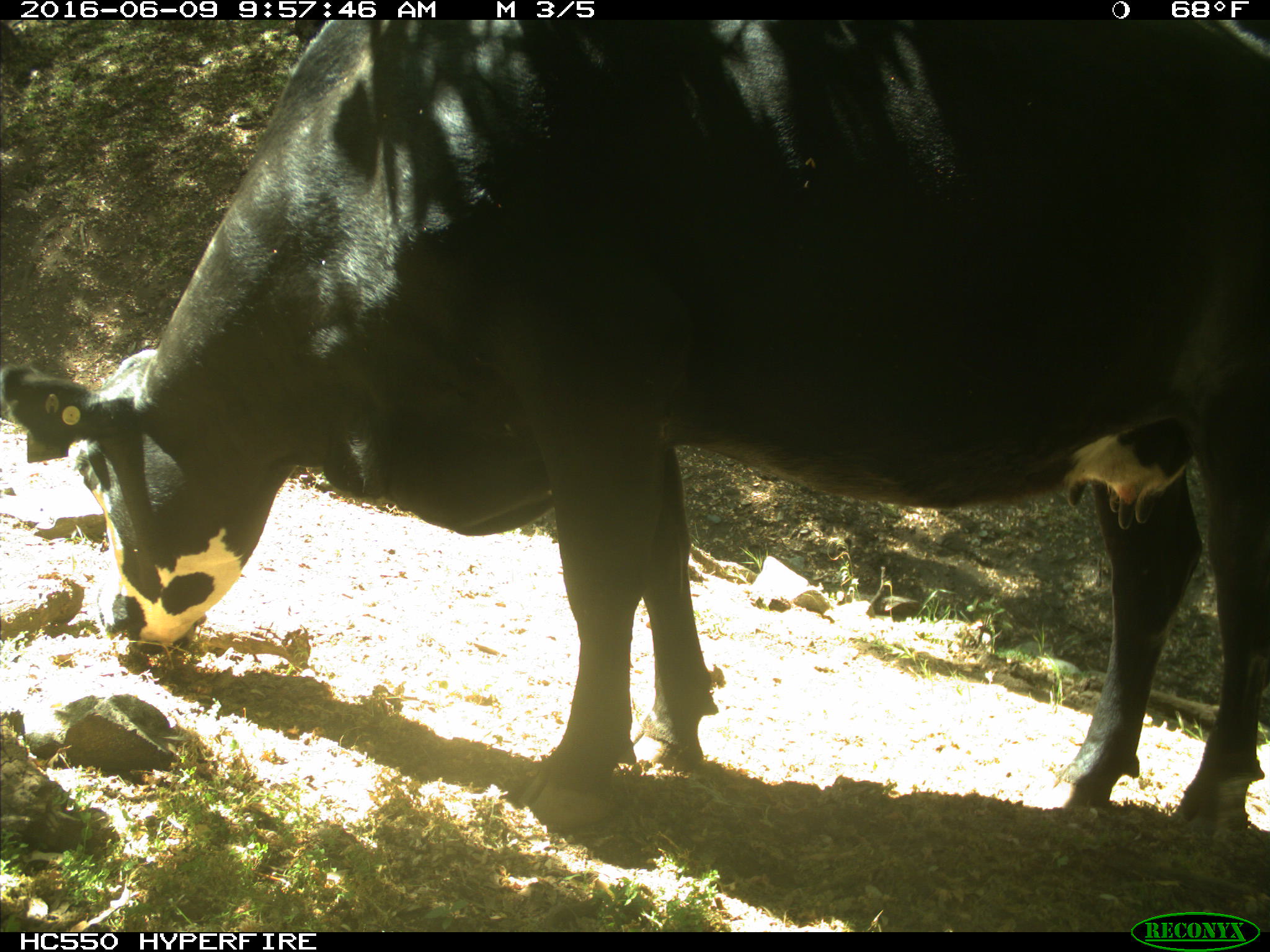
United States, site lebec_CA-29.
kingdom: Animalia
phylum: Chordata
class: Mammalia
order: Artiodactyla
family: Bovidae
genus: Bos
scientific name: Bos taurus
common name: domestic cow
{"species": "Bos taurus (domestic cow)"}